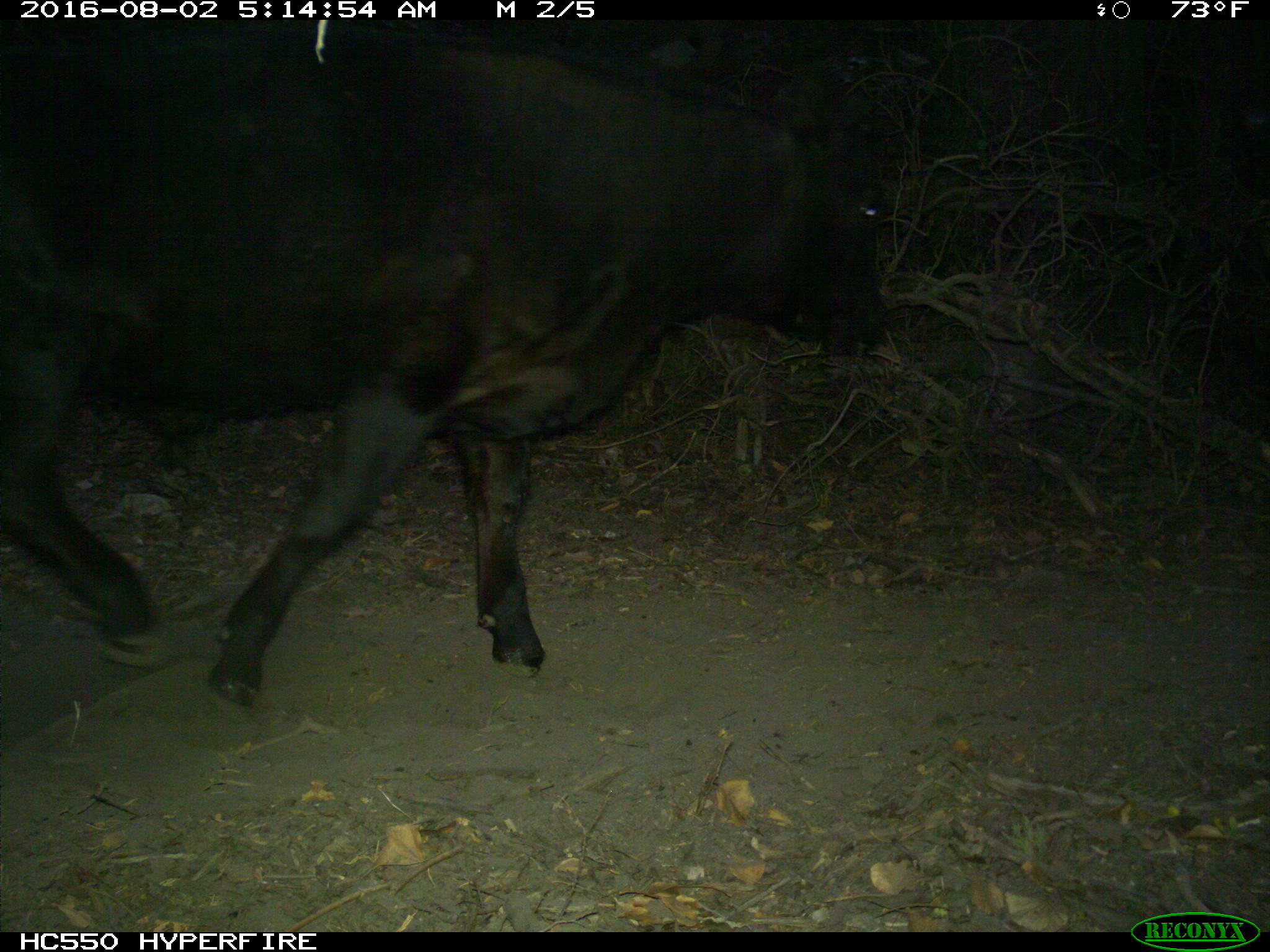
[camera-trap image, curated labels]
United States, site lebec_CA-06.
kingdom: Animalia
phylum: Chordata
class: Mammalia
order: Artiodactyla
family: Bovidae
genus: Bos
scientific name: Bos taurus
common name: domestic cow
Bos taurus (domestic cow).